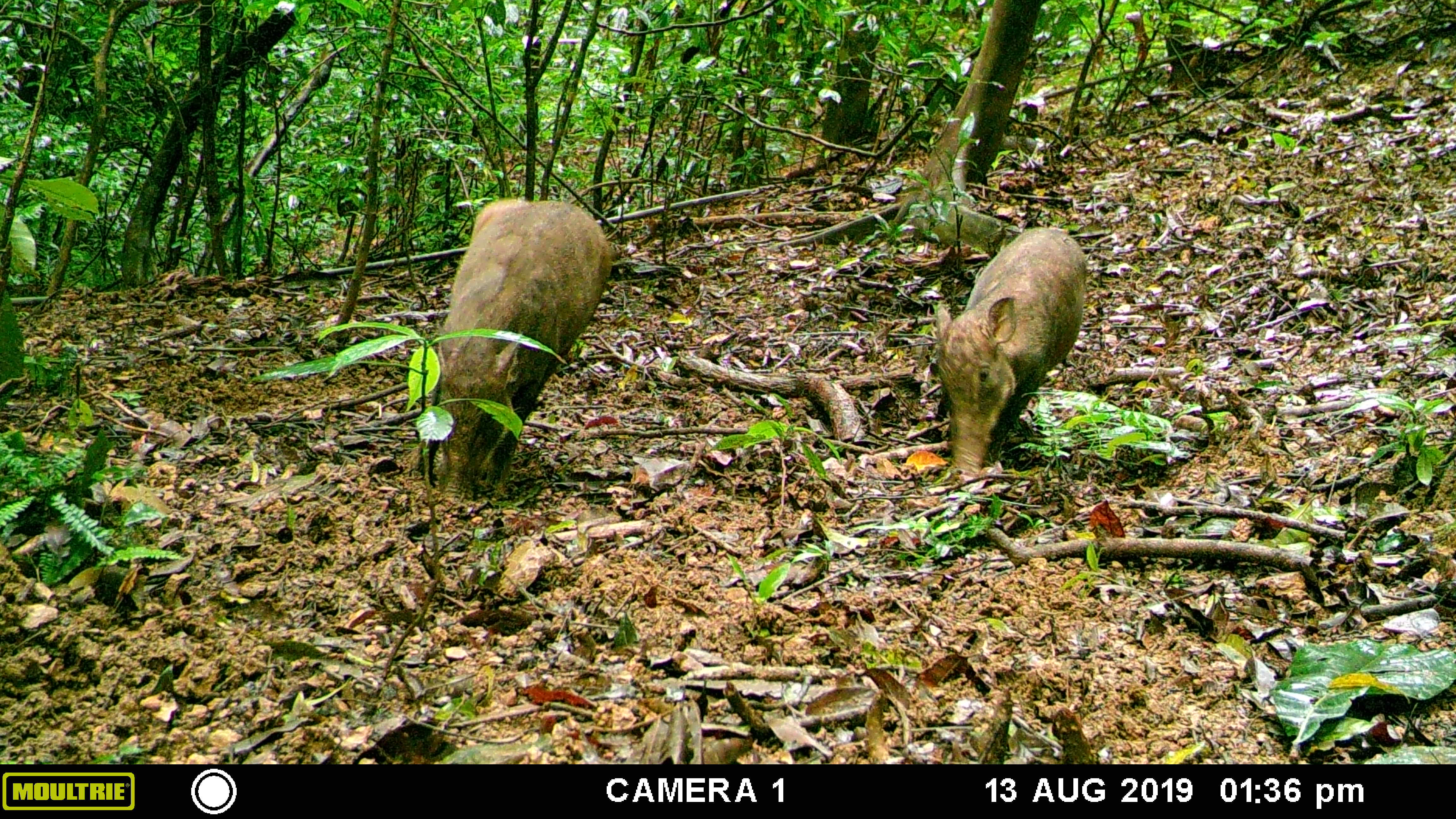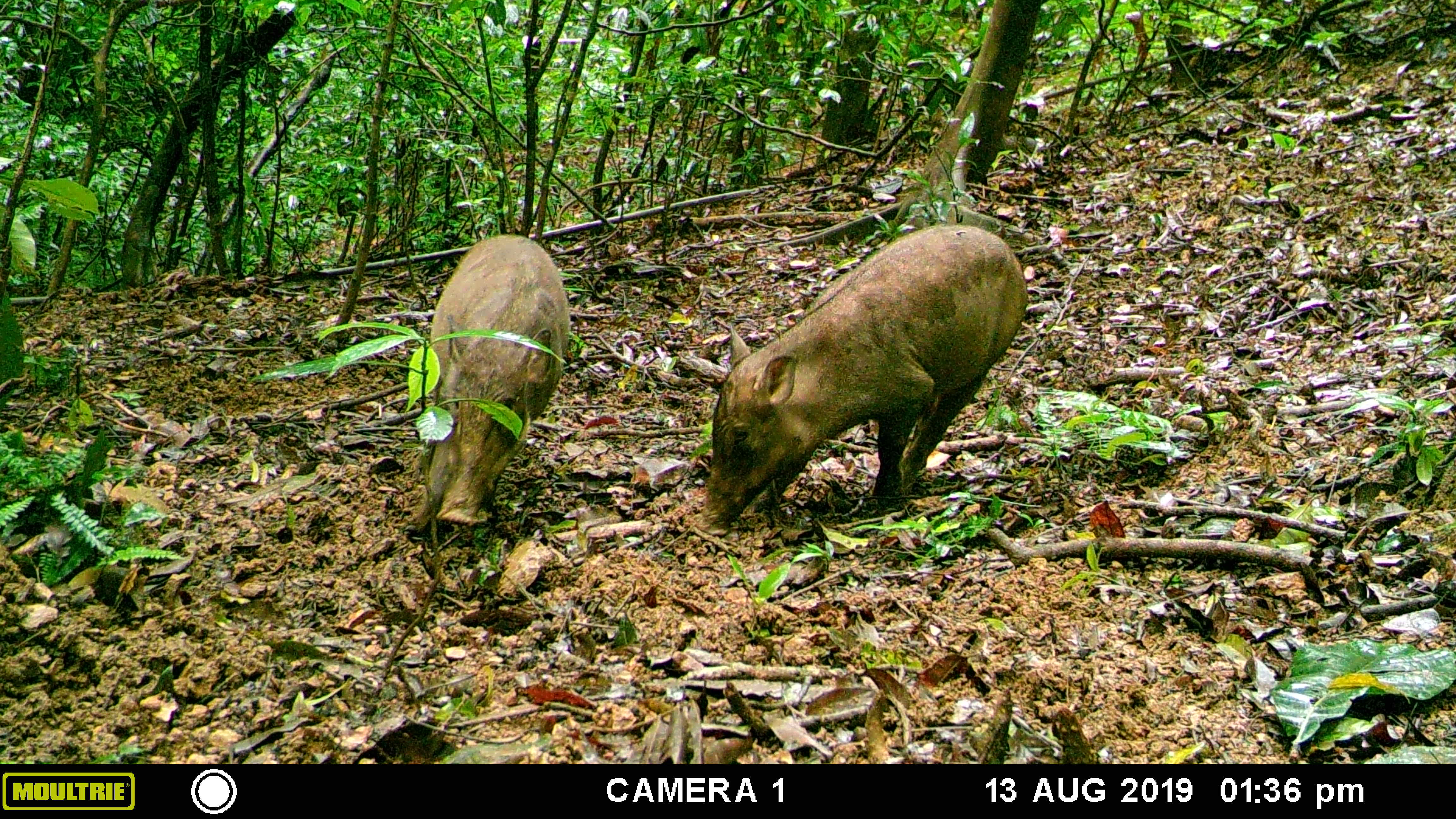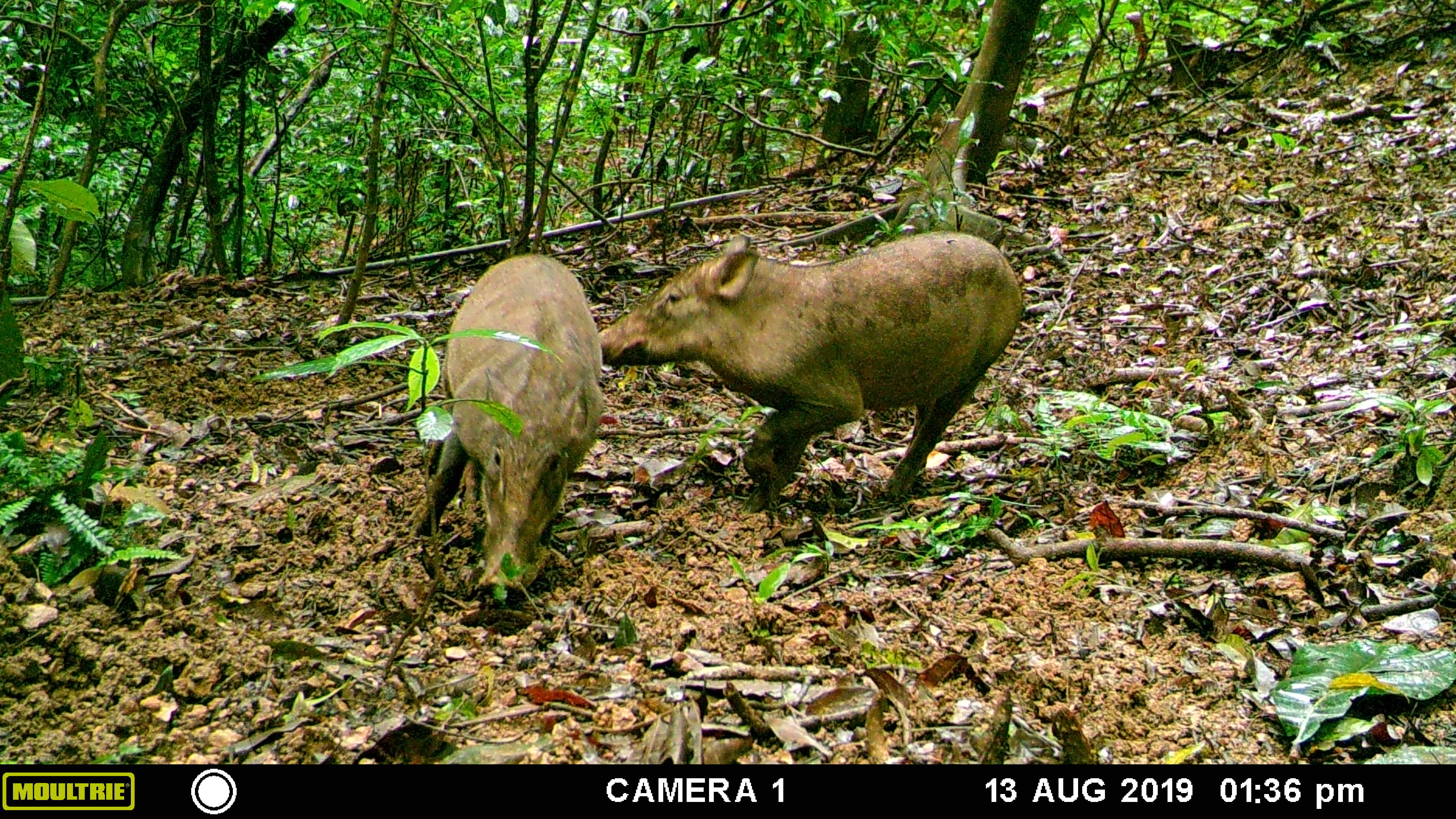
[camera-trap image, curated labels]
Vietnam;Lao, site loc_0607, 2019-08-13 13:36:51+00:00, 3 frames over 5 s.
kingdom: Animalia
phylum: Chordata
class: Mammalia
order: Artiodactyla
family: Suidae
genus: Sus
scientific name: Sus scrofa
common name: eurasian wild pig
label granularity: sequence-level